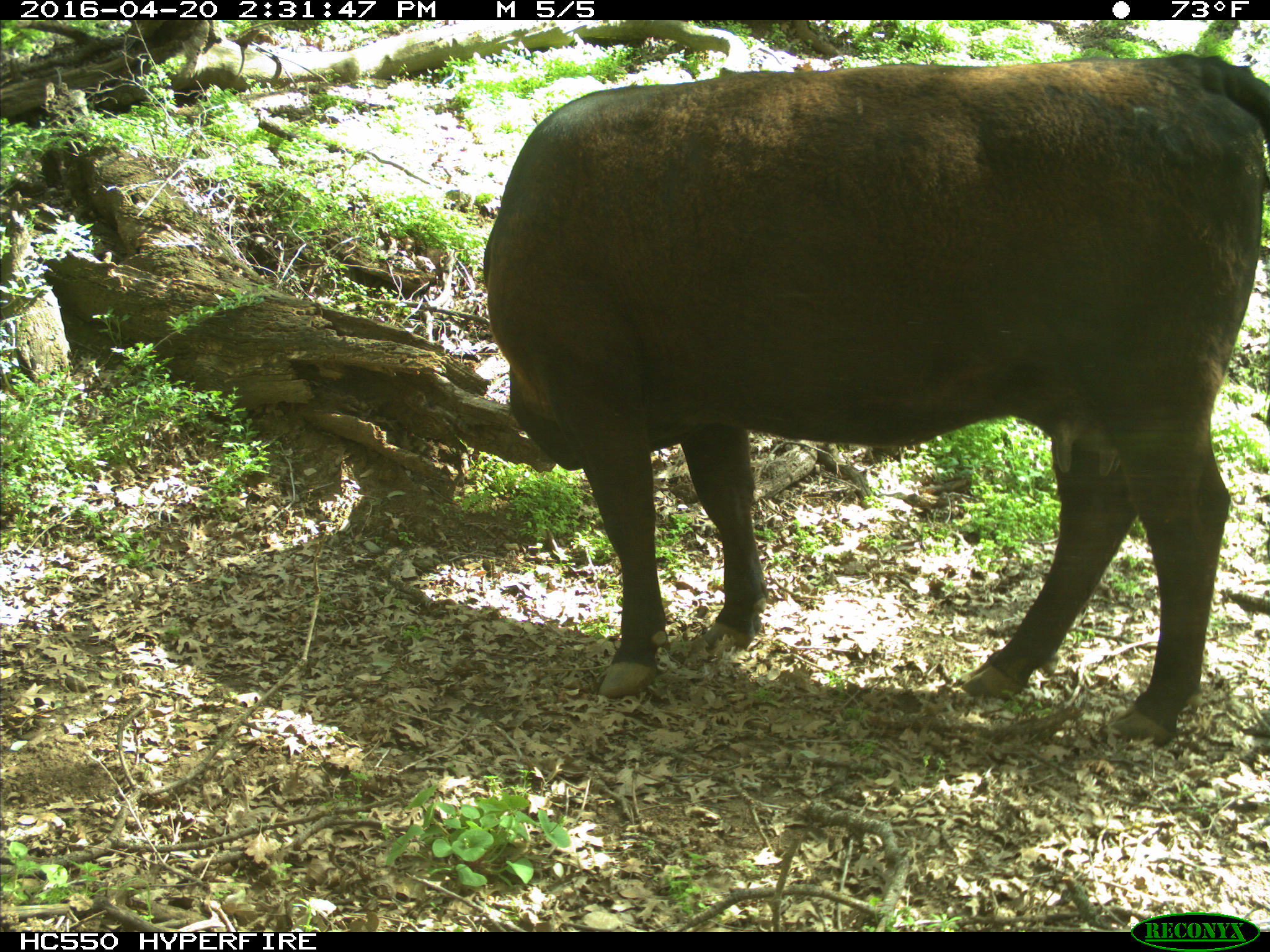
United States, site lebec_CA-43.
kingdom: Animalia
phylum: Chordata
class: Mammalia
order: Artiodactyla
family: Bovidae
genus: Bos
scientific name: Bos taurus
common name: domestic cow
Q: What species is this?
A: Bos taurus (domestic cow).